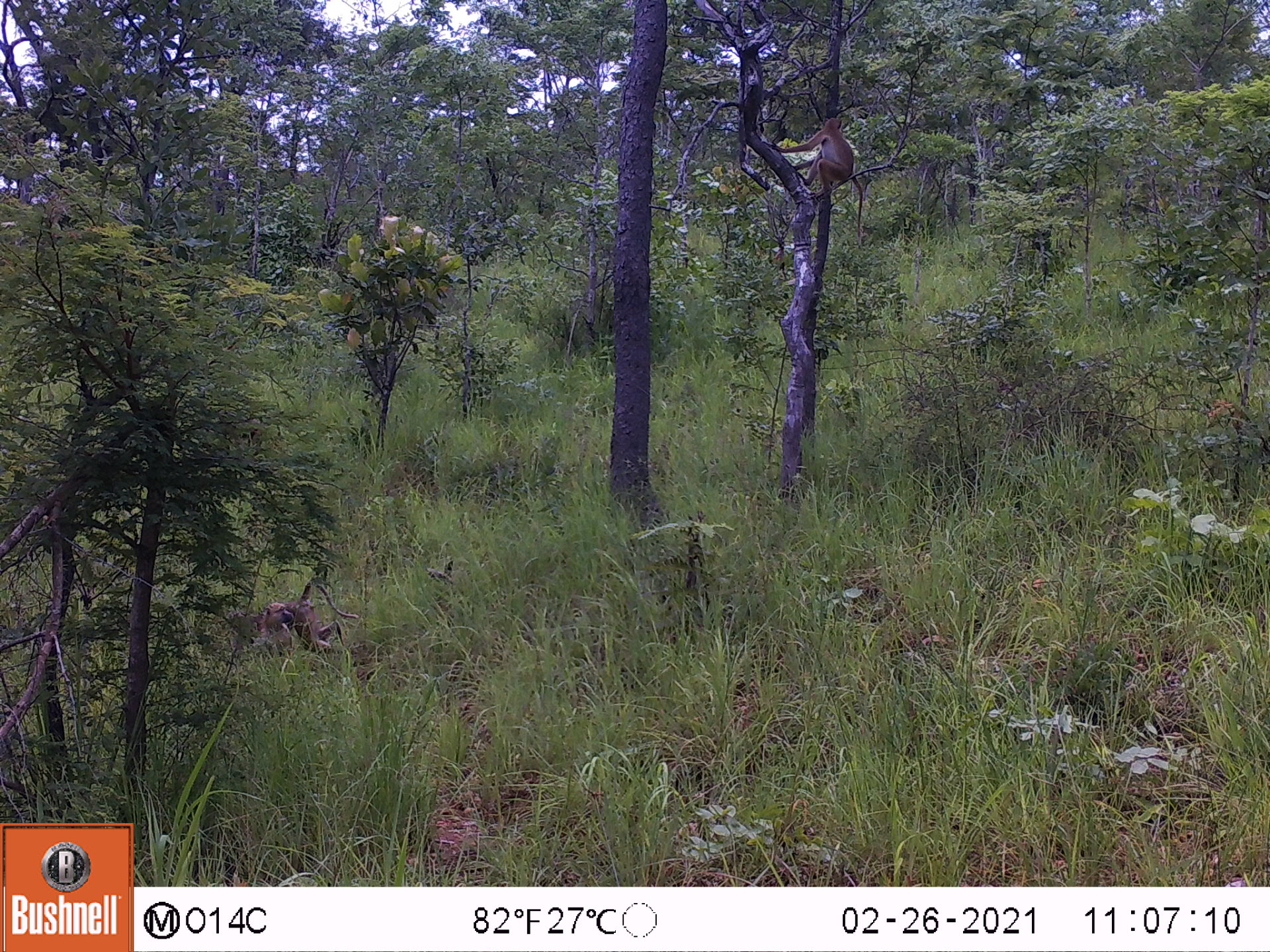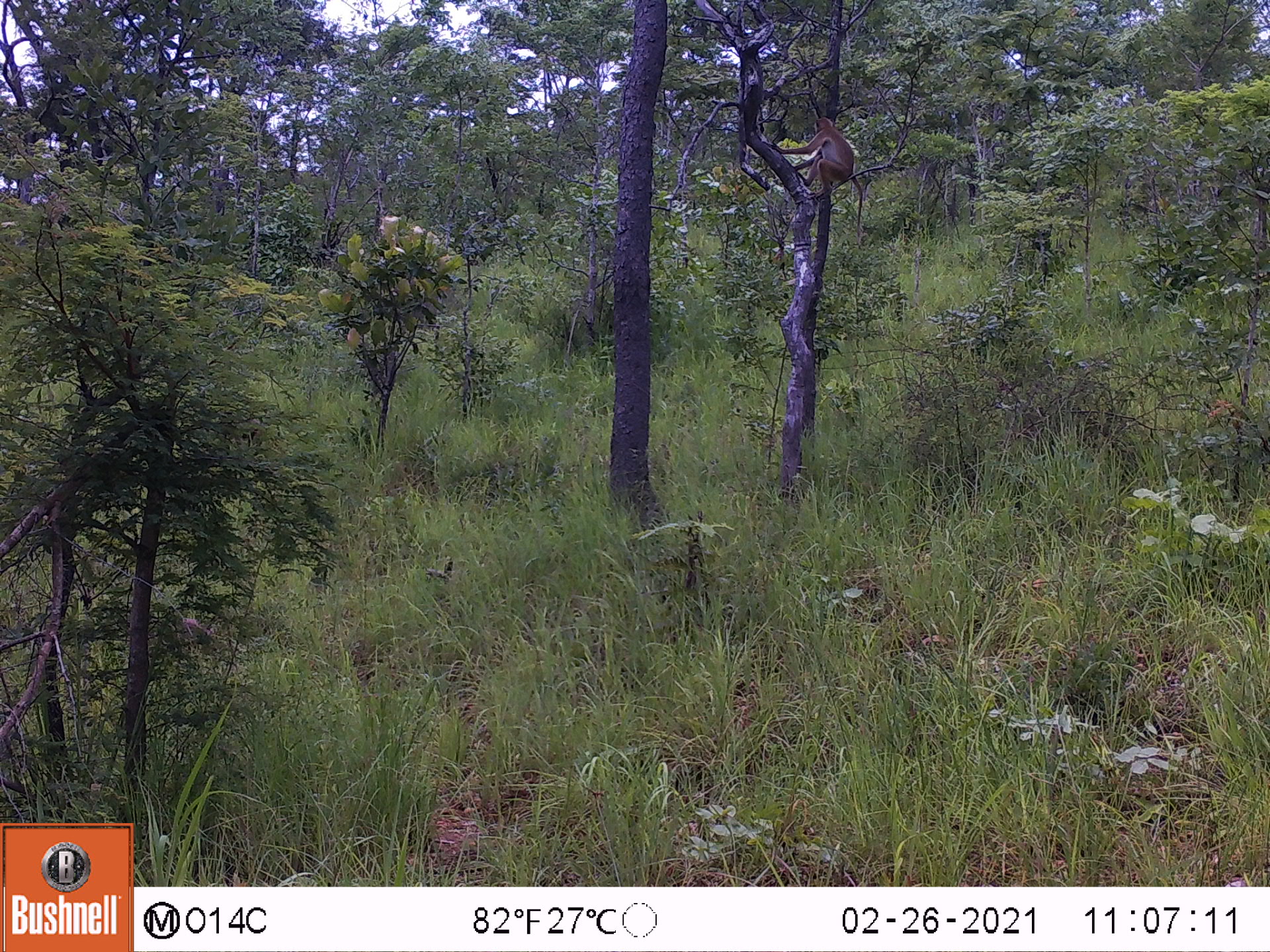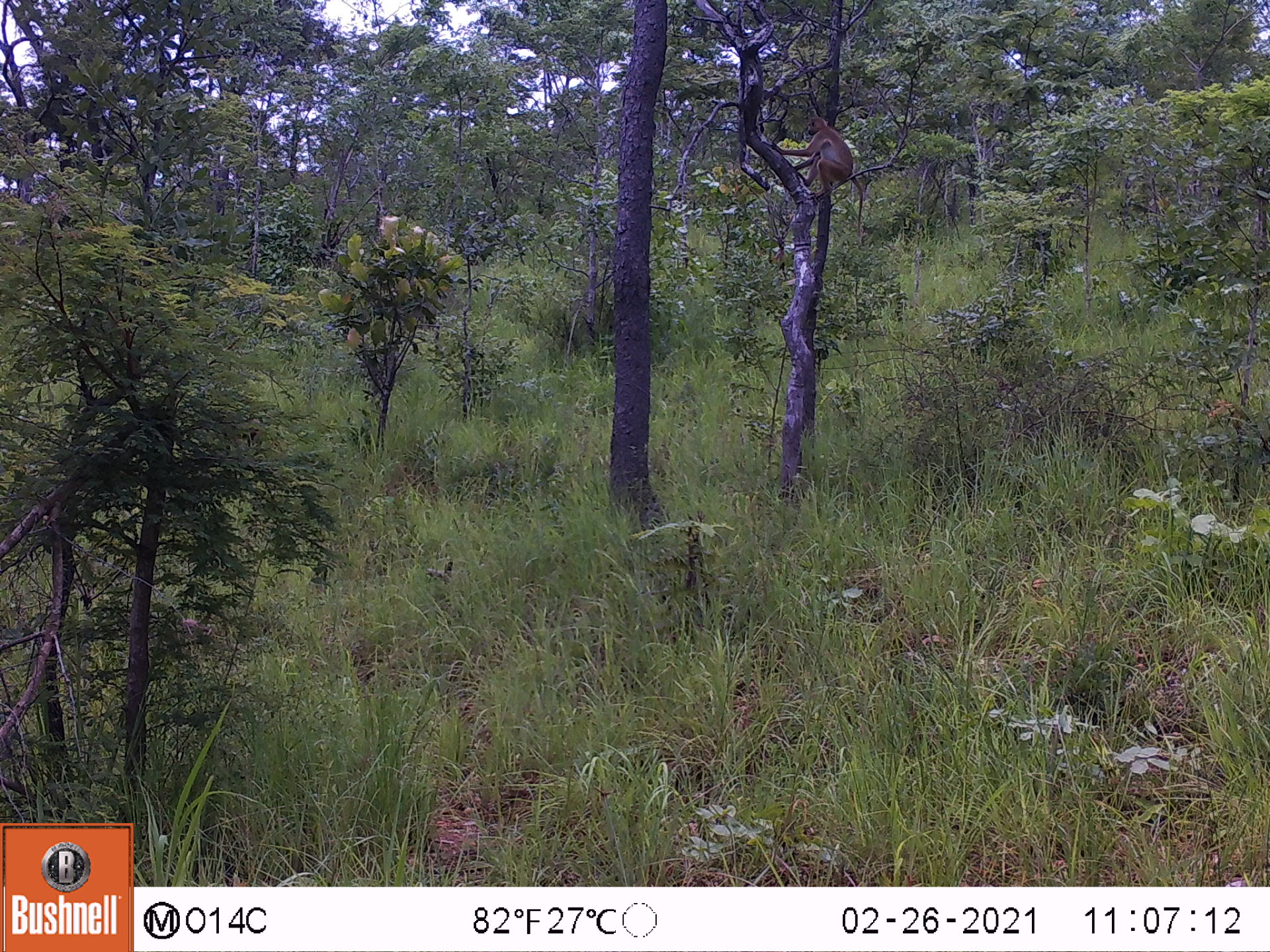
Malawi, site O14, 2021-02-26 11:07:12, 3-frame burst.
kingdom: Animalia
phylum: Chordata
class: Mammalia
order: Primates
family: Cercopithecidae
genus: Papio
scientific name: Papio cynocephalus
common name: yellow baboon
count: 3